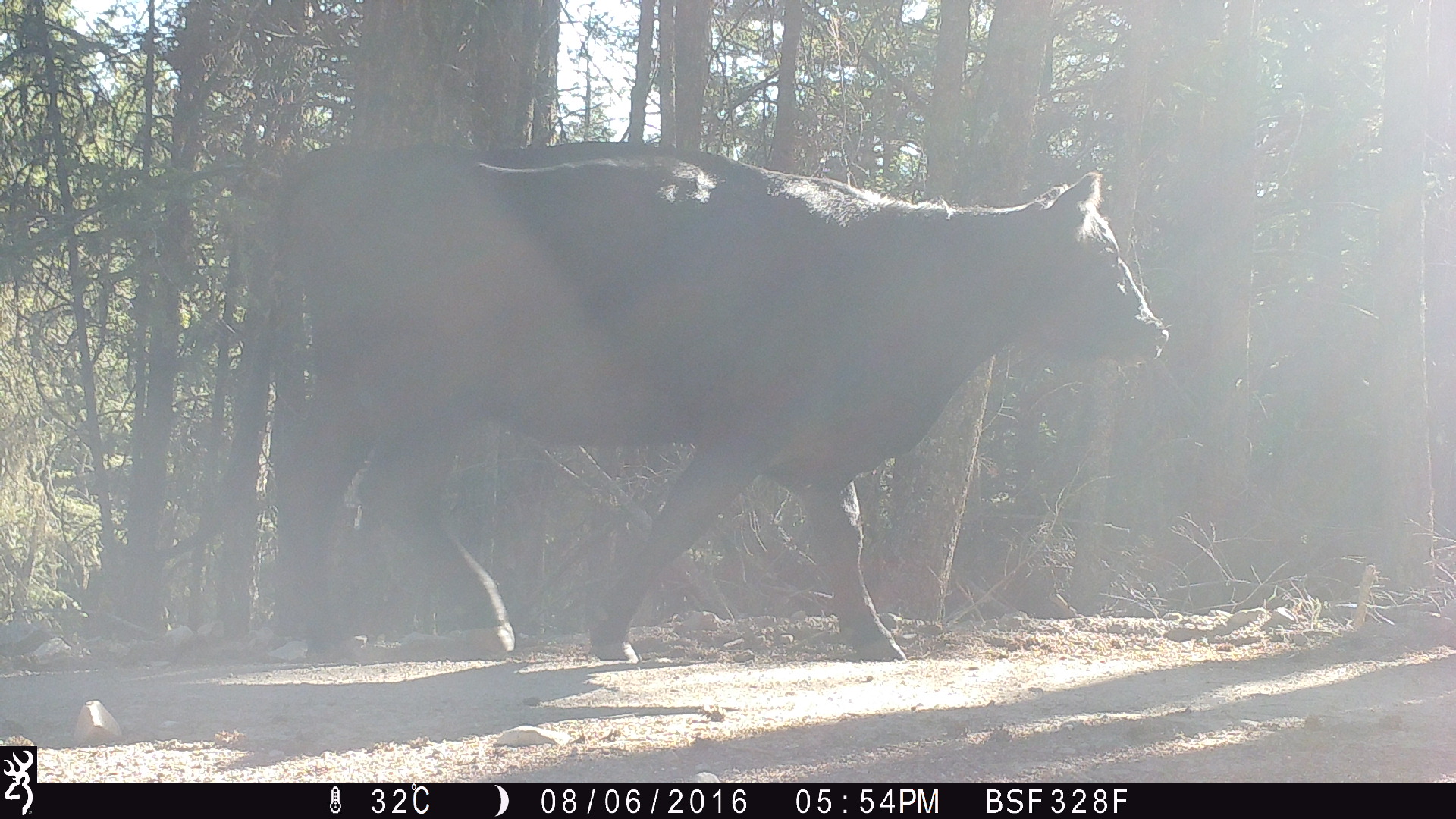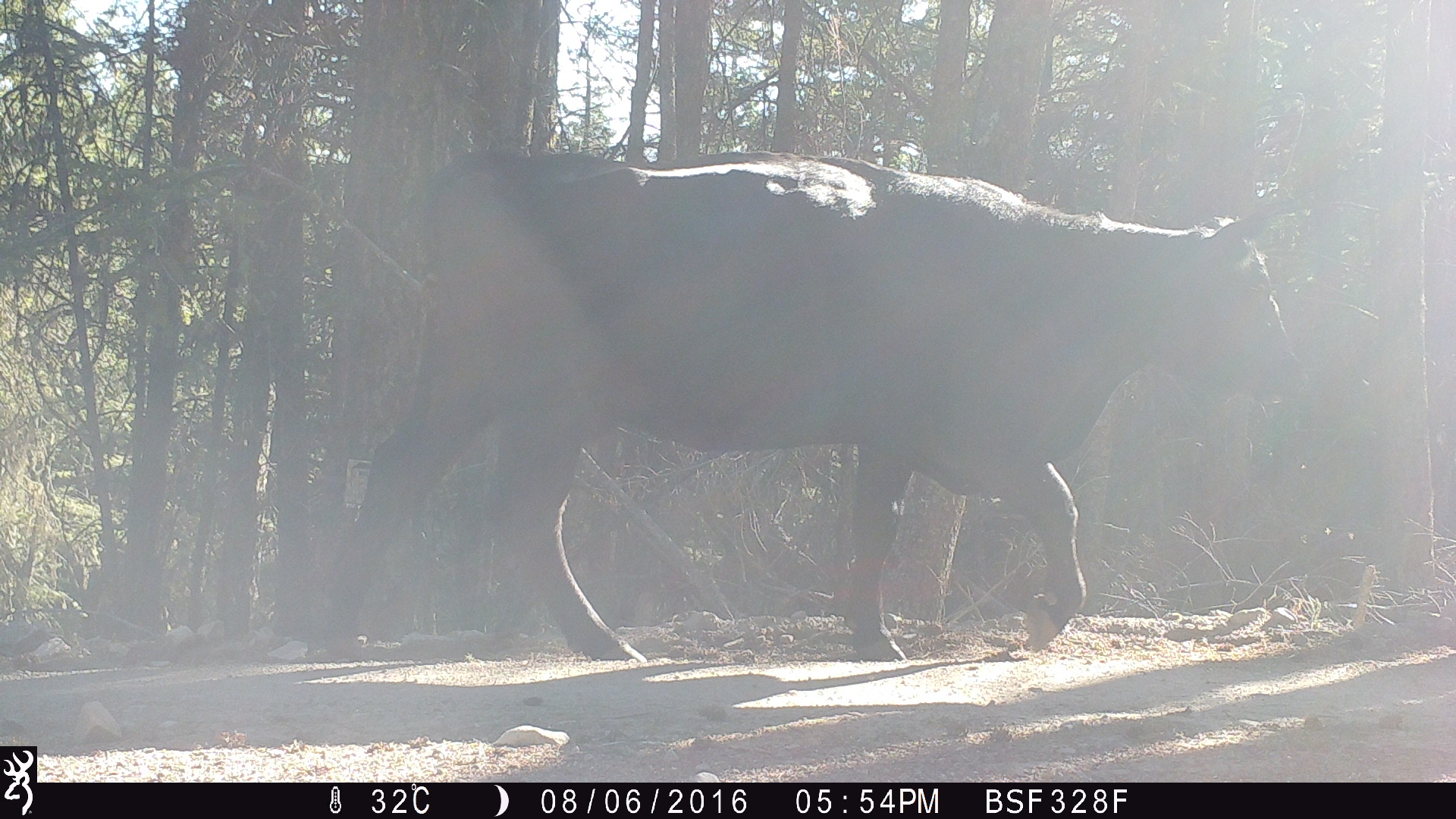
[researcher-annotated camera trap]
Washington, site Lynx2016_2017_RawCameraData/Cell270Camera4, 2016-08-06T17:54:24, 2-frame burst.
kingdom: Animalia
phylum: Chordata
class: Mammalia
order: Artiodactyla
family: Bovidae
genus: Bos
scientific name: Bos taurus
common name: domestic cattle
Domestic cattle (Bos taurus). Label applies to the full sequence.